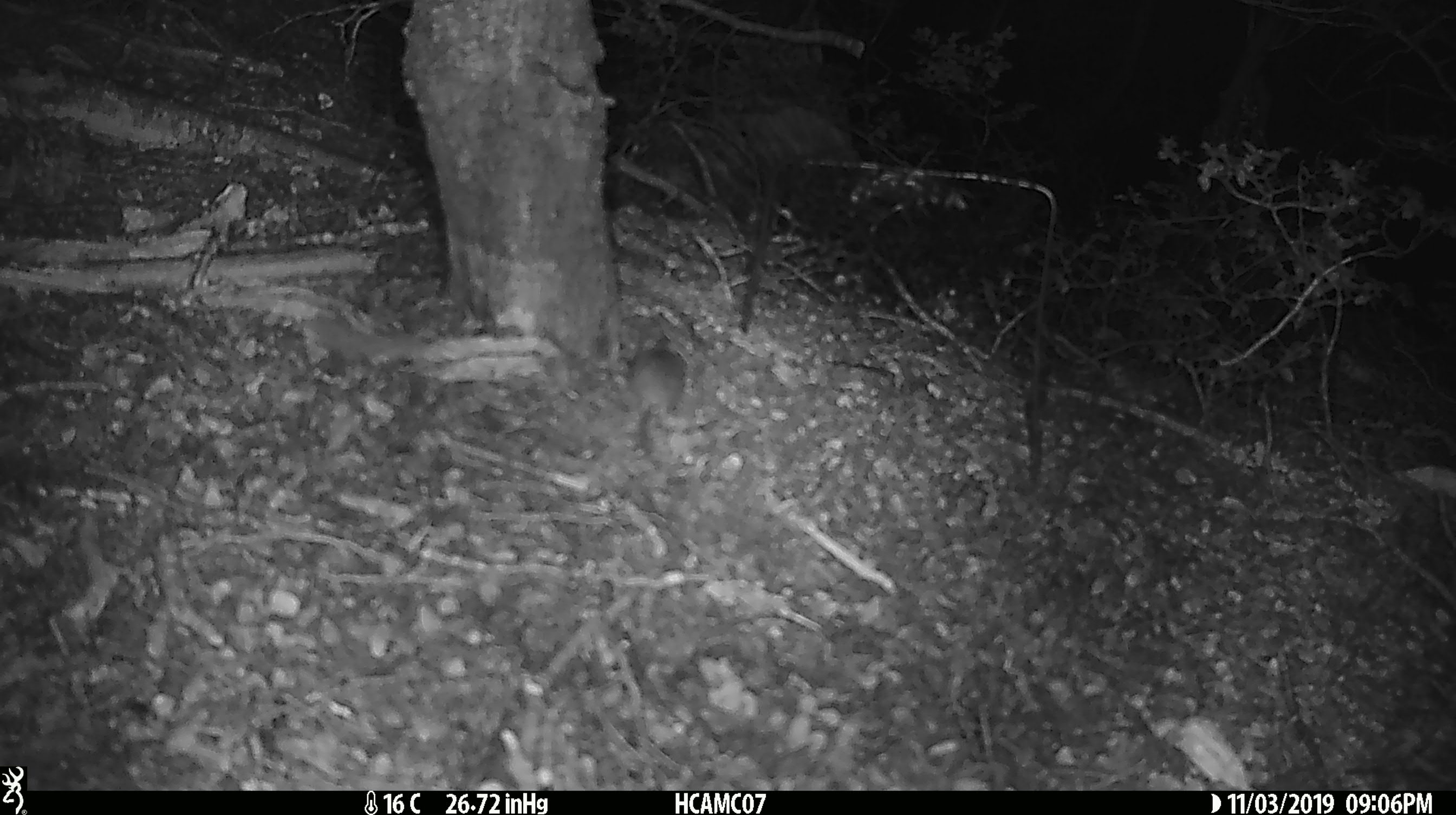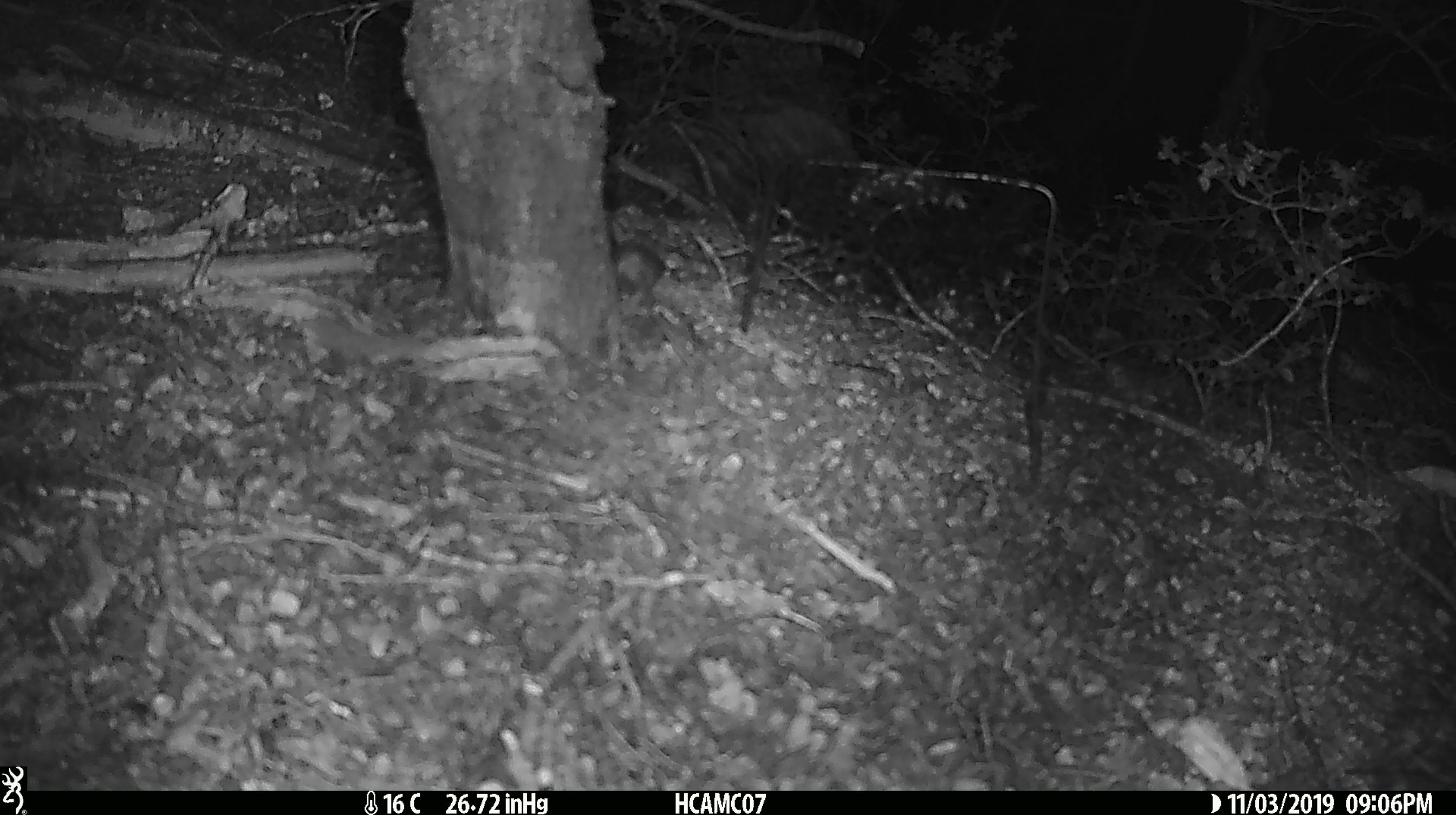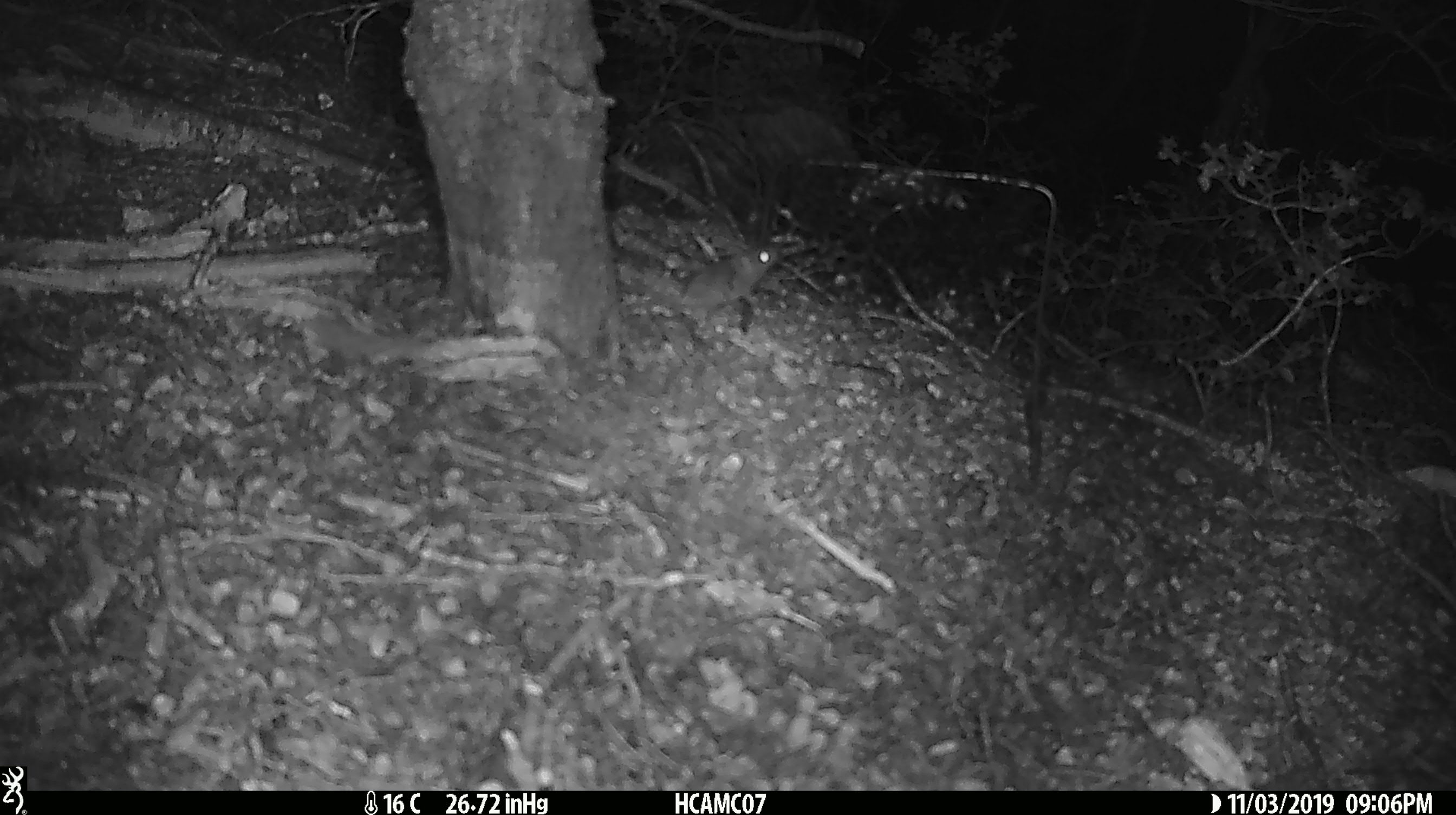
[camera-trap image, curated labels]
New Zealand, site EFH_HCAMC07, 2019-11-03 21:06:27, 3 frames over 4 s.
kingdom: Animalia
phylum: Chordata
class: Mammalia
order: Rodentia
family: Muridae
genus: Mus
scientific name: Mus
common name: mouse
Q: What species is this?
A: Mouse (Mus).